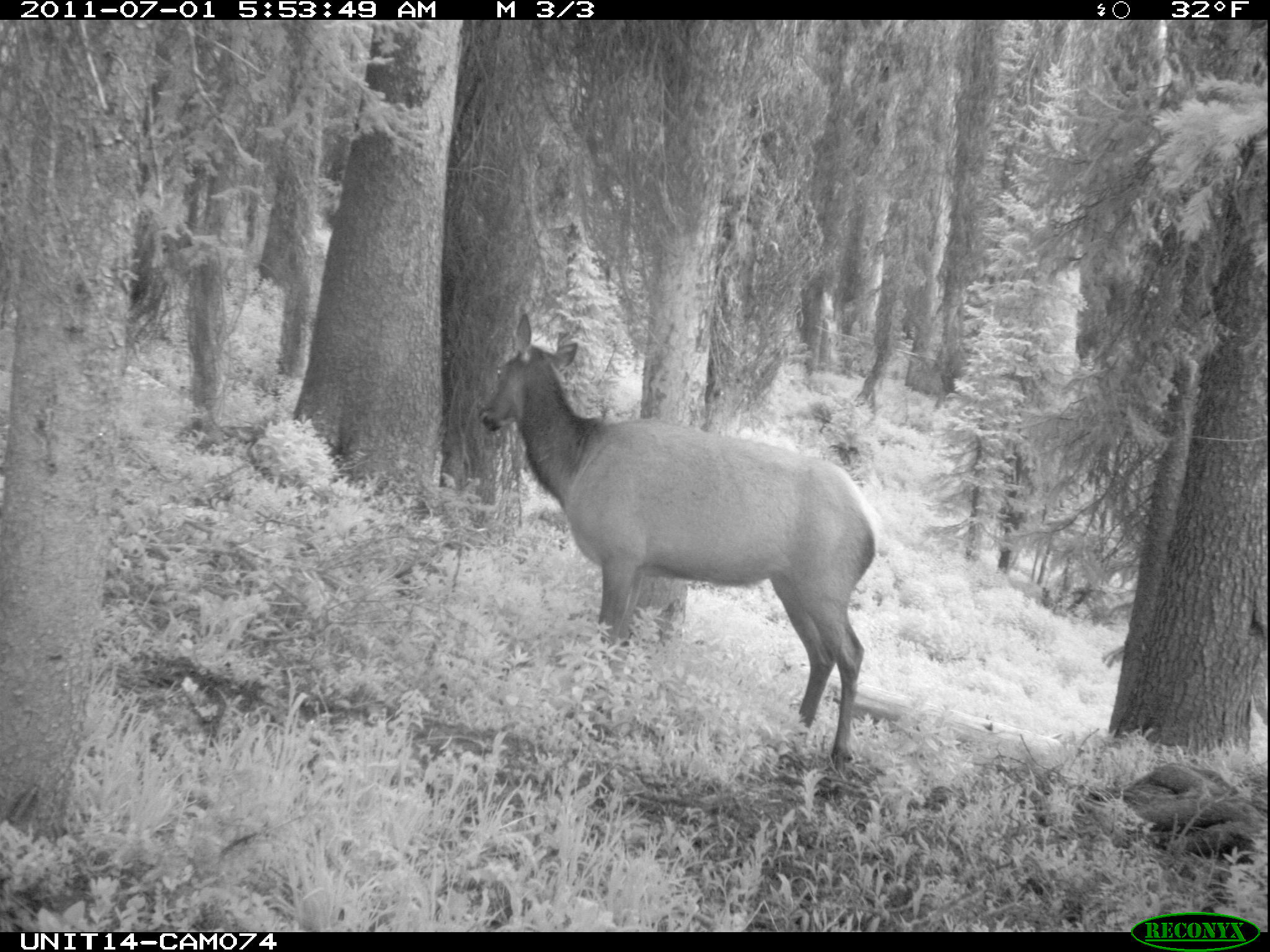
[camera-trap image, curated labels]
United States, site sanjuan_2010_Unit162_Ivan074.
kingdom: Animalia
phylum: Chordata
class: Mammalia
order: Artiodactyla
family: Cervidae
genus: Cervus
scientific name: Cervus elaphus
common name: red deer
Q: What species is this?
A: Cervus elaphus (red deer).